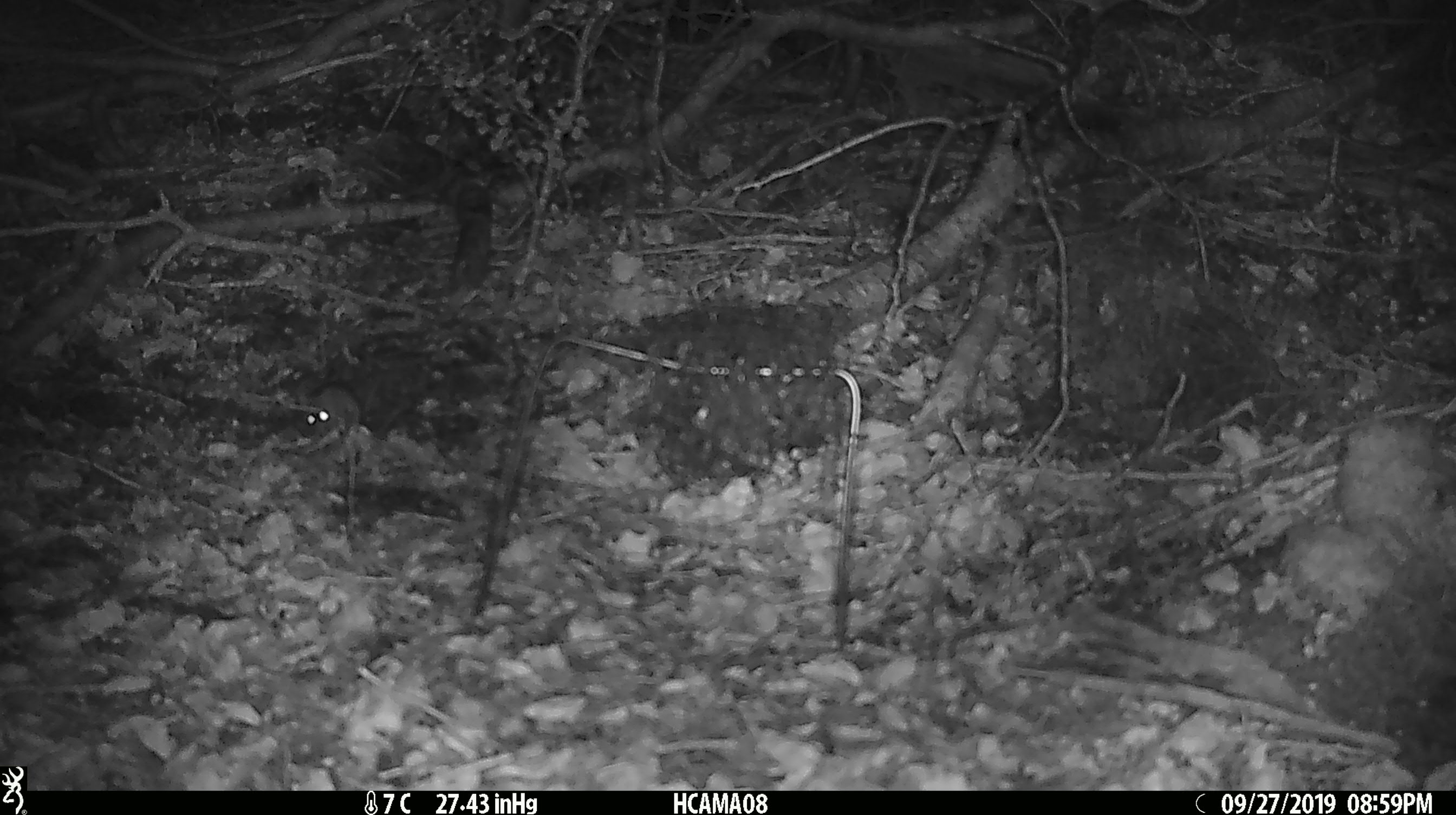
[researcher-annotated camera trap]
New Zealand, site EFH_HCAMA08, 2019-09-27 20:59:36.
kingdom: Animalia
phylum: Chordata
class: Mammalia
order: Rodentia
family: Muridae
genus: Mus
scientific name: Mus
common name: mouse